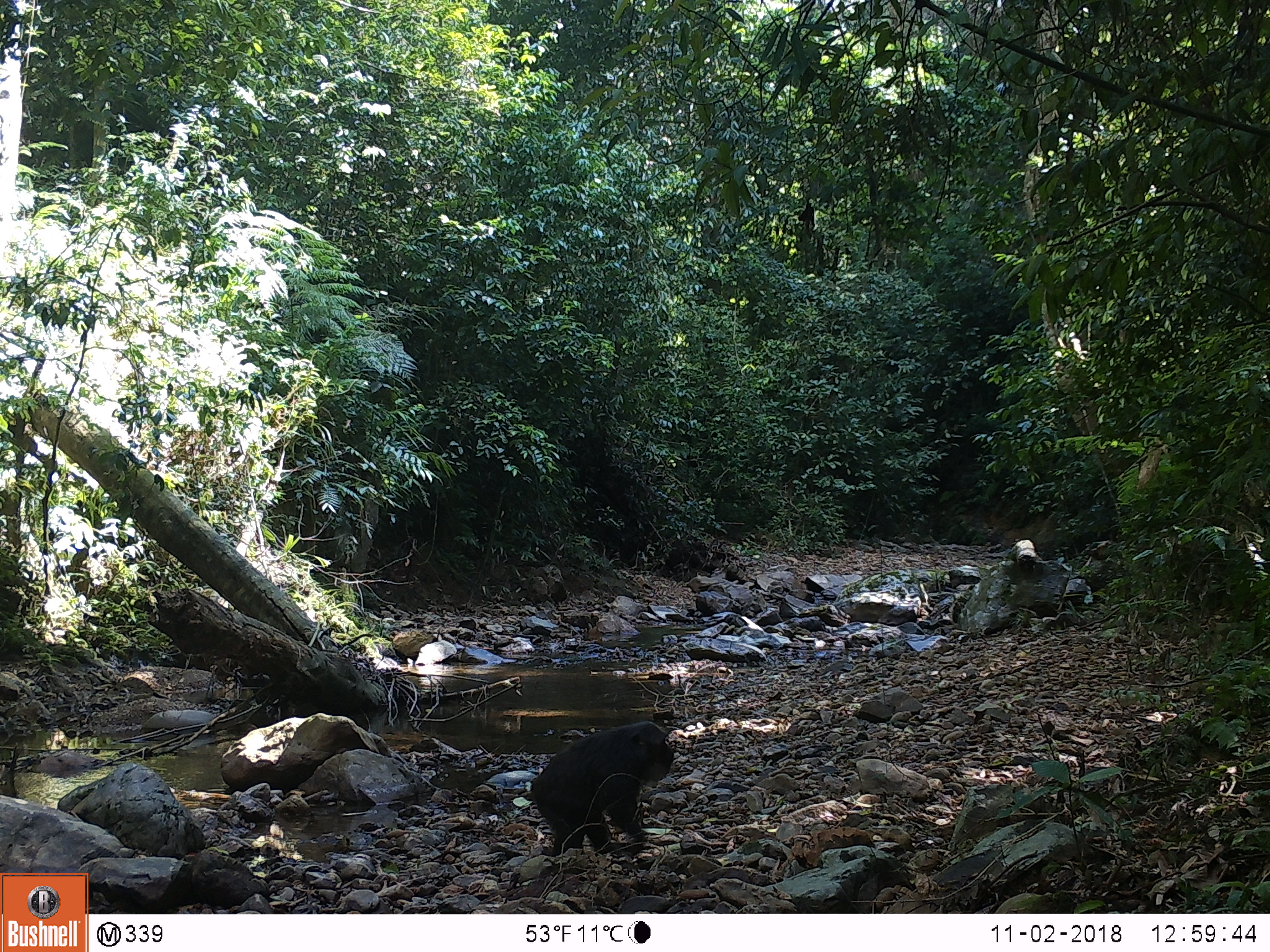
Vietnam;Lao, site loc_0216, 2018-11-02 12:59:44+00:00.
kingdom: Animalia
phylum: Chordata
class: Mammalia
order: Primates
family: Cercopithecidae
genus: Macaca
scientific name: Macaca arctoides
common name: stump-tailed macaque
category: stump tailed macaque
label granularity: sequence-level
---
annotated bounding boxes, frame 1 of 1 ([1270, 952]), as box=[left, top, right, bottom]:
stump tailed macaque: box=[532, 720, 674, 857]